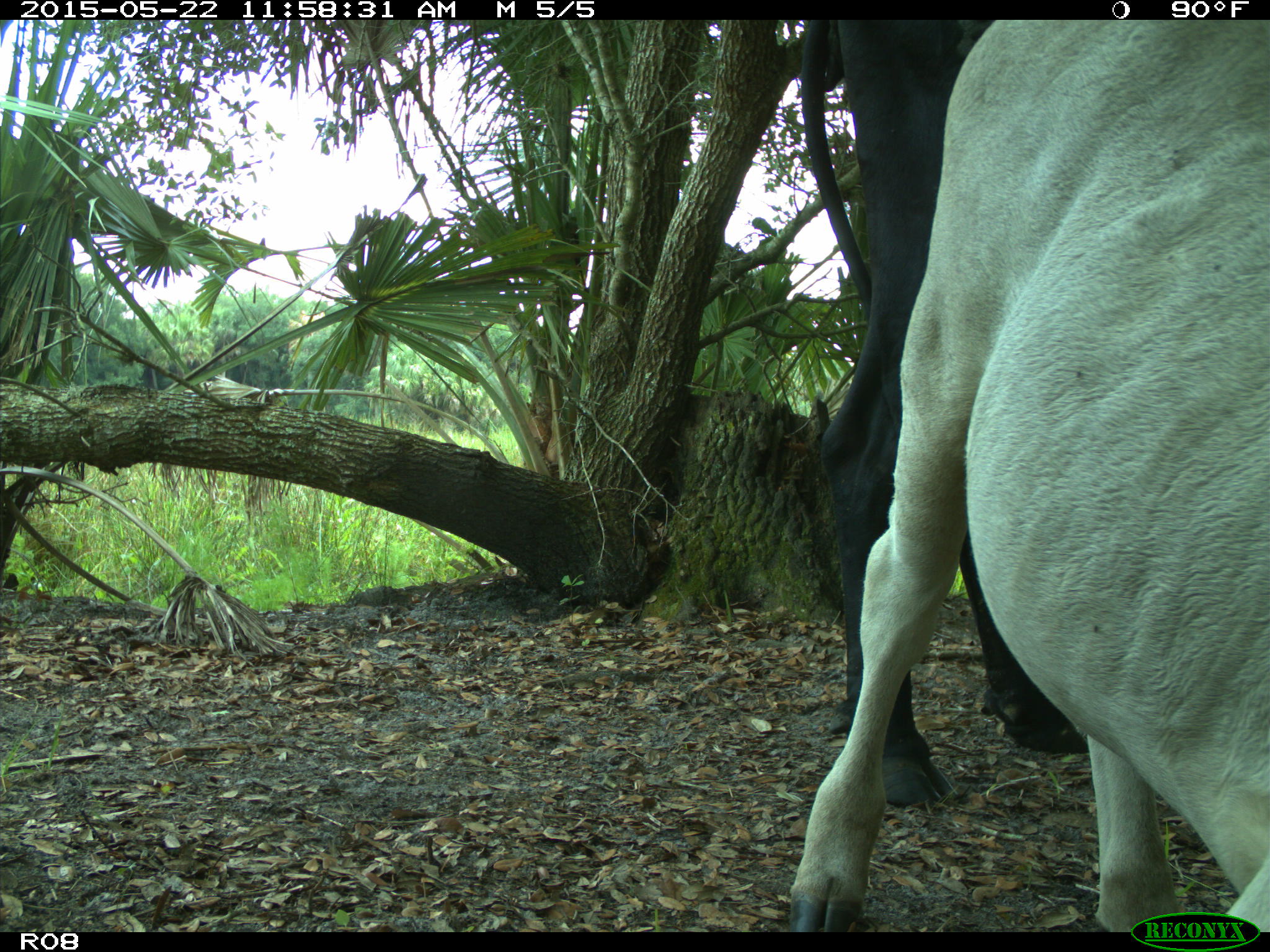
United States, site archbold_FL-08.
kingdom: Animalia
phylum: Chordata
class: Mammalia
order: Artiodactyla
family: Bovidae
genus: Bos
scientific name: Bos taurus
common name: domestic cow